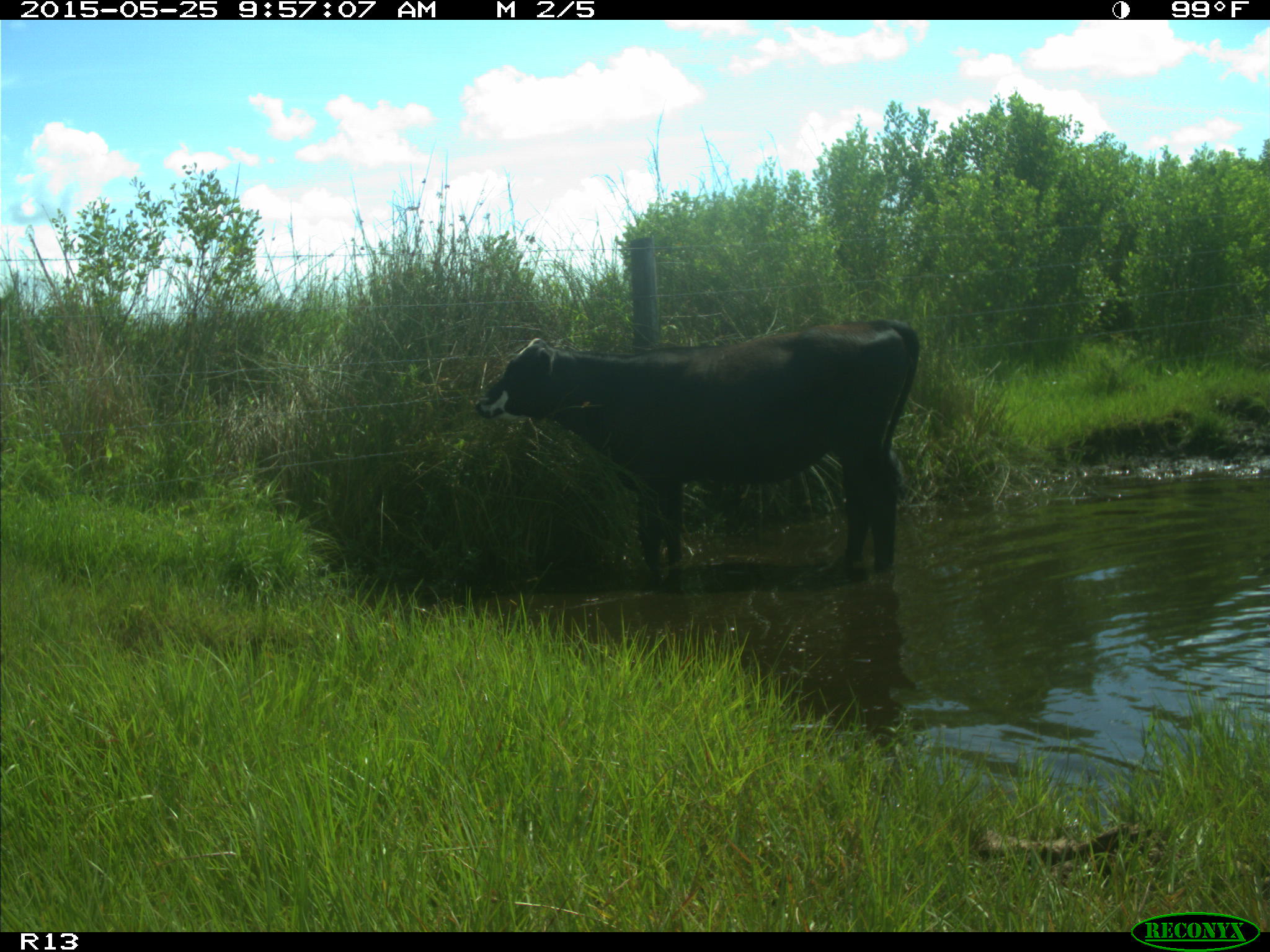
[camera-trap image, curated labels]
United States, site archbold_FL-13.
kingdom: Animalia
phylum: Chordata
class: Mammalia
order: Artiodactyla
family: Bovidae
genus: Bos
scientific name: Bos taurus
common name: domestic cow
Bos taurus (domestic cow).